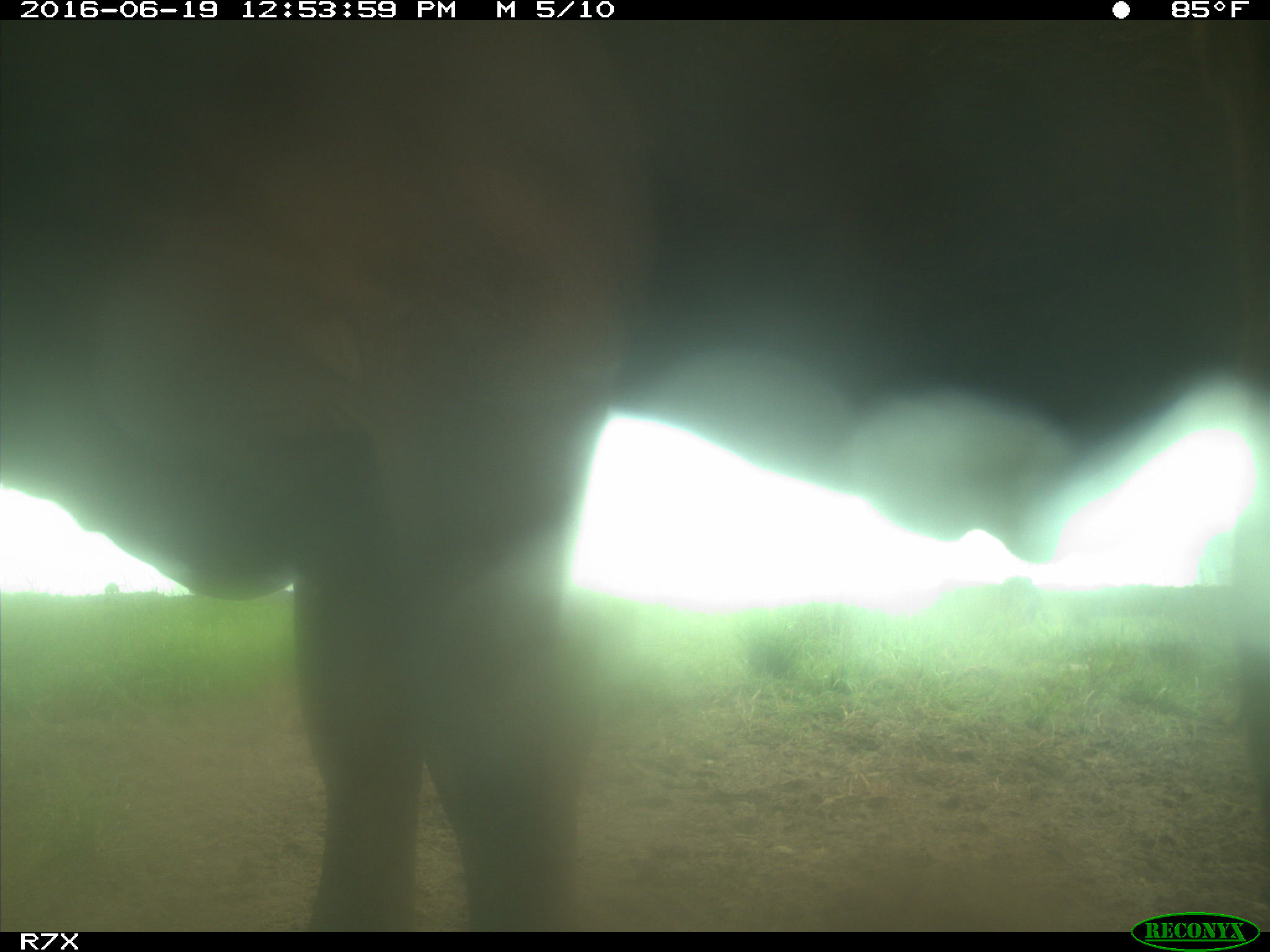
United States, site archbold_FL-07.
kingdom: Animalia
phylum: Chordata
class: Mammalia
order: Artiodactyla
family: Bovidae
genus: Bos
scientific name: Bos taurus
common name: domestic cow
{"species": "Bos taurus (domestic cow)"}